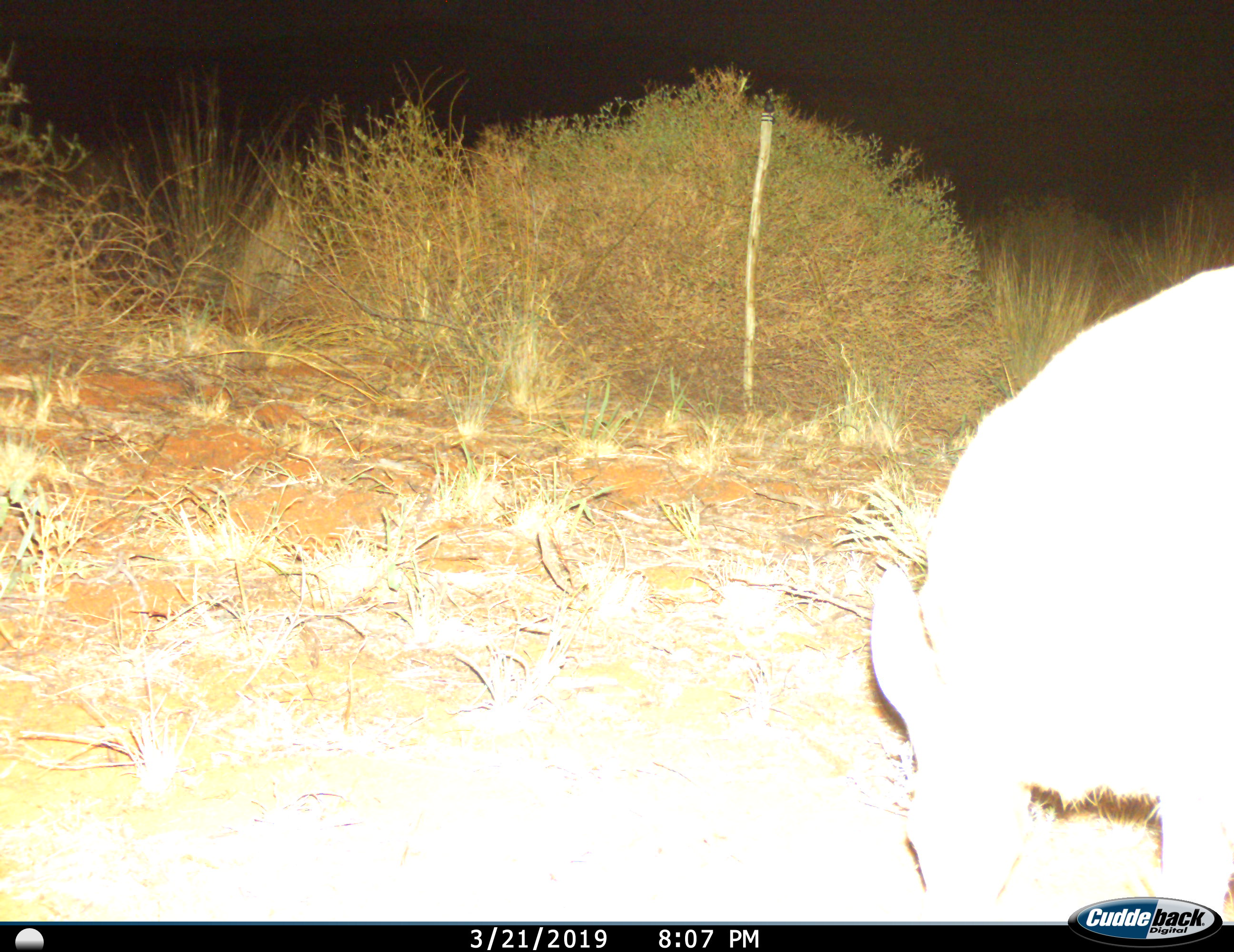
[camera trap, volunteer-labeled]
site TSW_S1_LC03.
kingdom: Animalia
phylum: Chordata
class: Mammalia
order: Artiodactyla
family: Bovidae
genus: Sylvicapra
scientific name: Sylvicapra grimmia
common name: common duiker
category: duikercommongrey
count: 1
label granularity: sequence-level